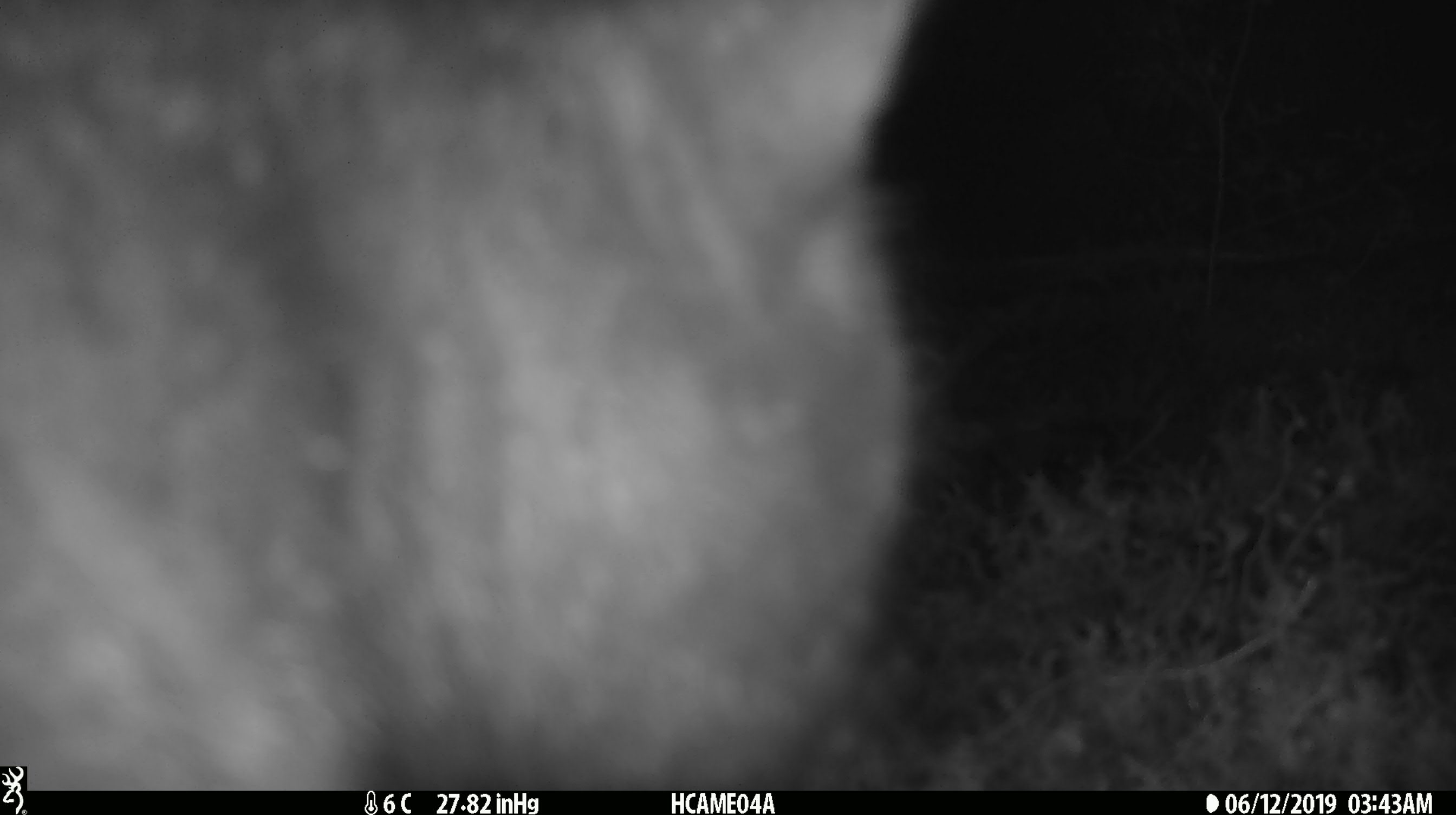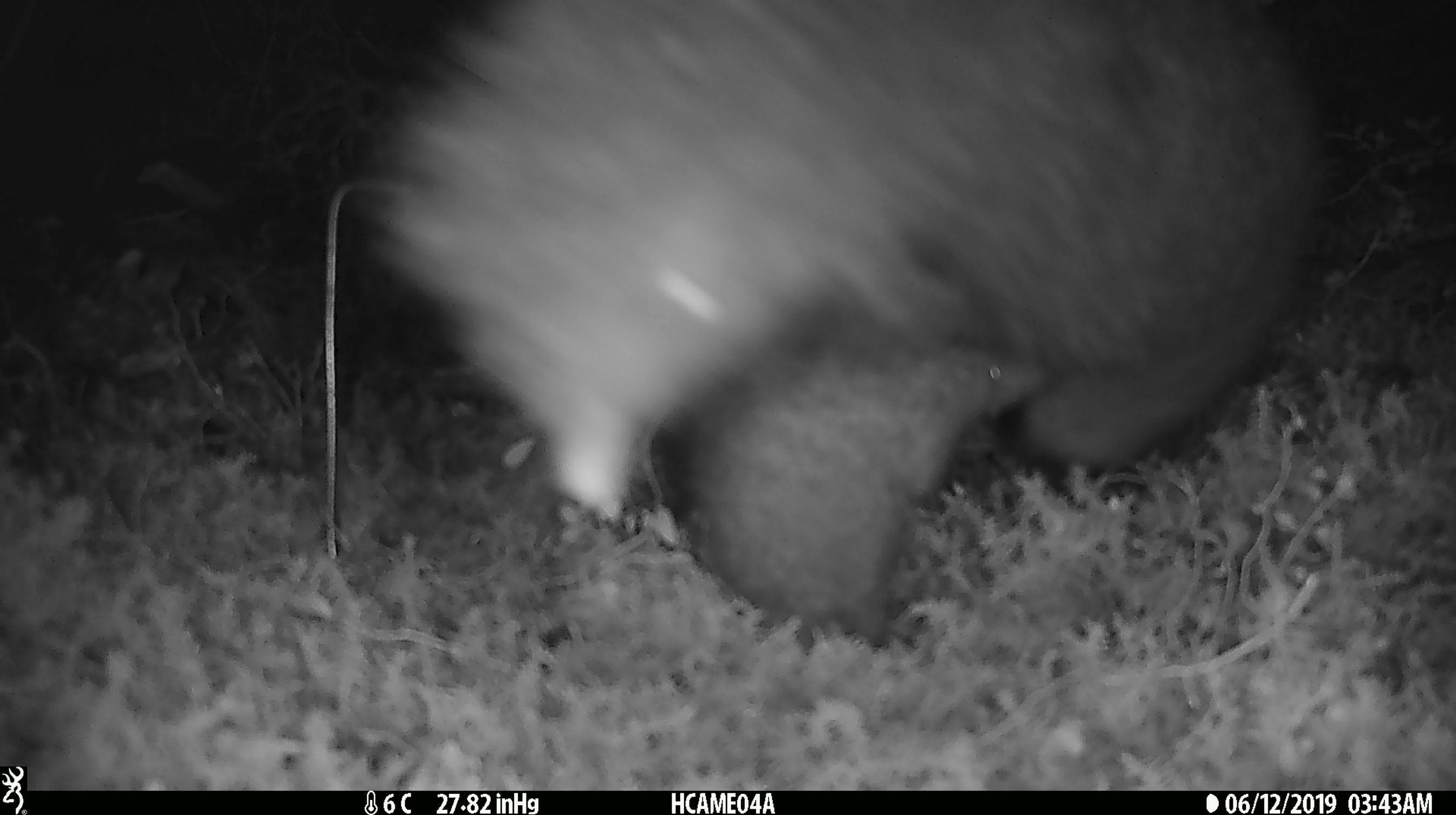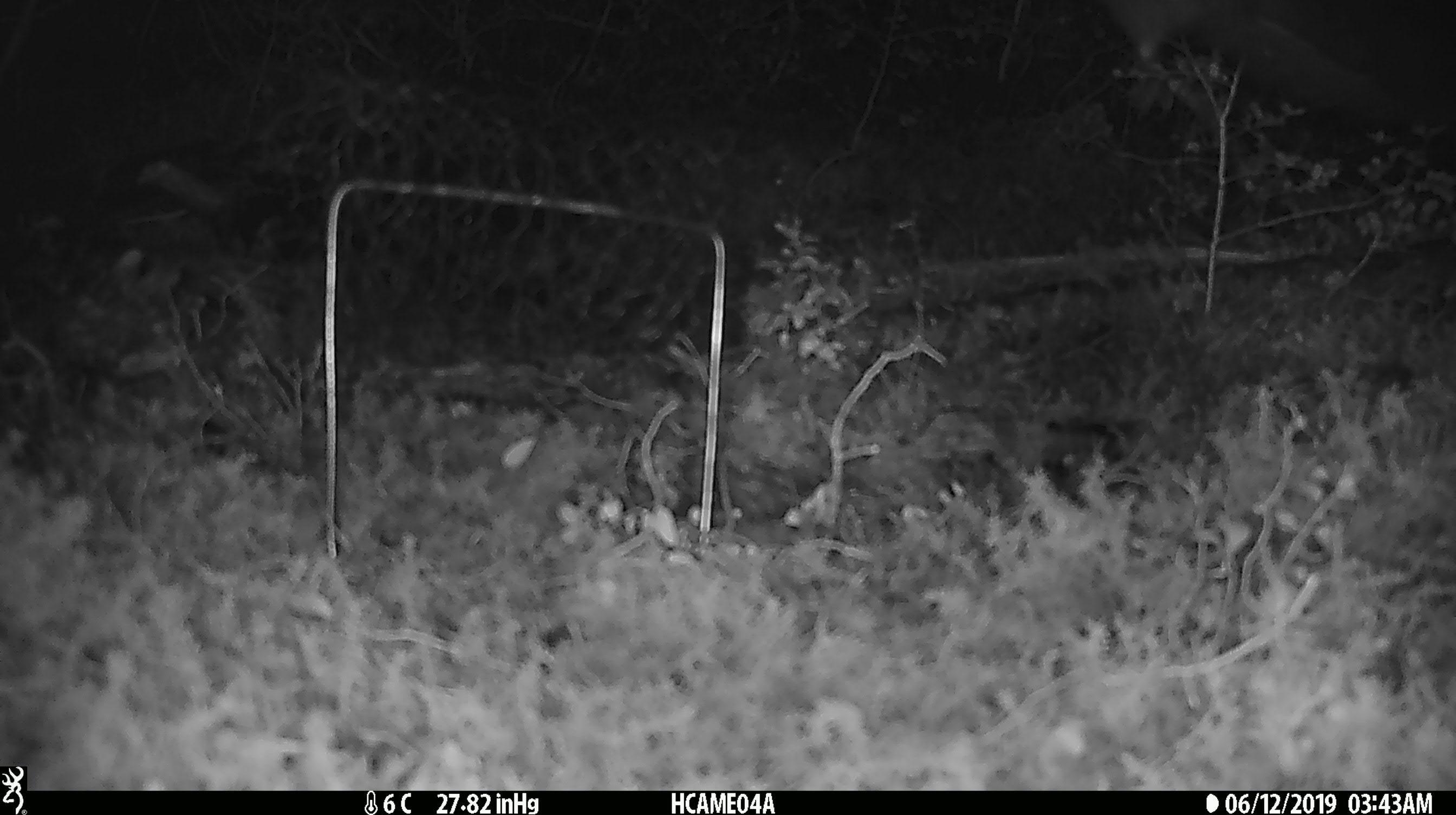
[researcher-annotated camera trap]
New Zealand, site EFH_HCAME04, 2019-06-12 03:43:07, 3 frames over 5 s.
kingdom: Animalia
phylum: Chordata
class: Mammalia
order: Diprotodontia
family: Phalangeridae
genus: Trichosurus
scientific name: Trichosurus vulpecula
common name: common brushtail possum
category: possum